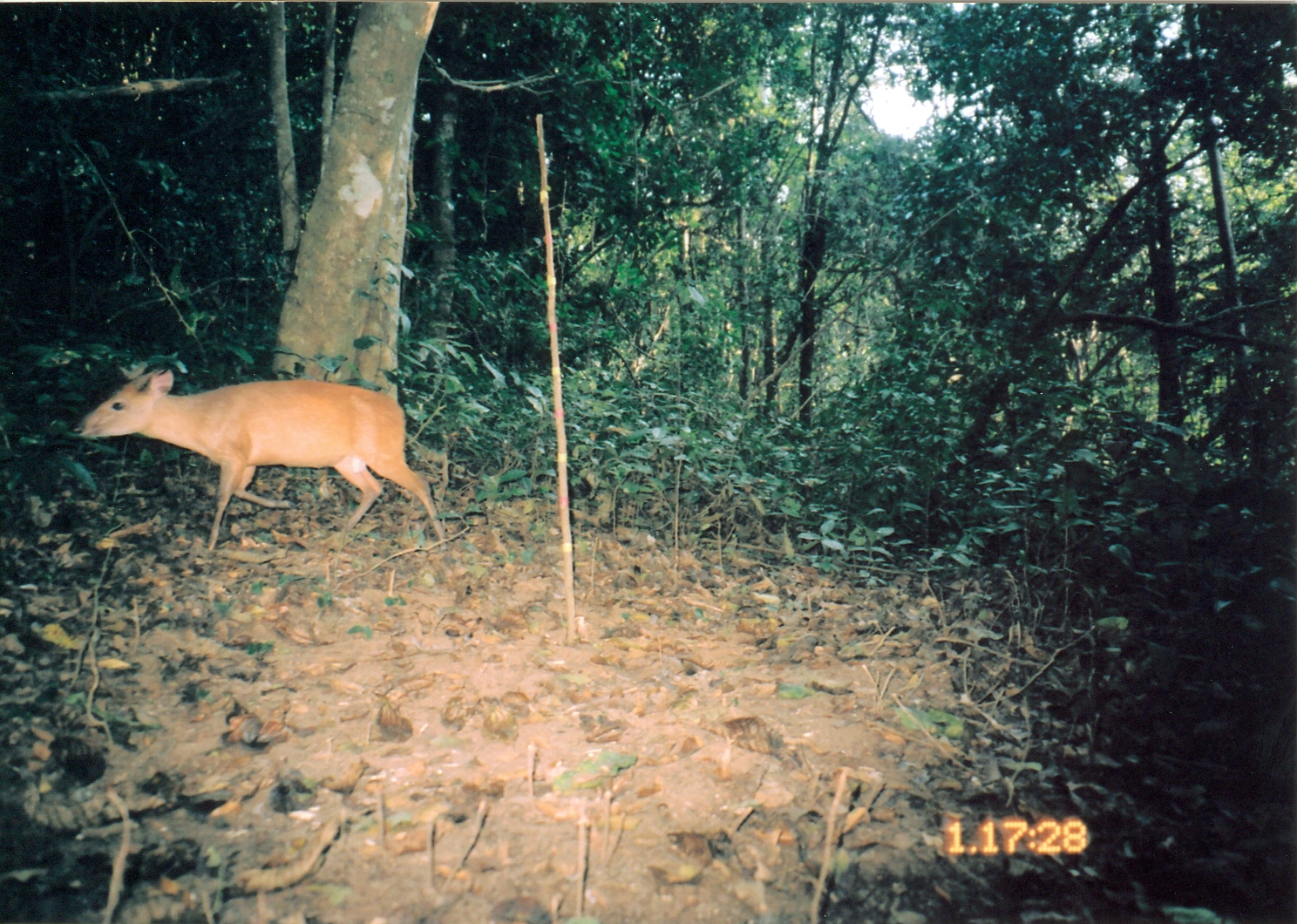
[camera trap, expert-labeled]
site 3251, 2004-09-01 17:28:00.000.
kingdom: Animalia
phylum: Chordata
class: Mammalia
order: Artiodactyla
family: Bovidae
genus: Cephalophus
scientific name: Cephalophus harveyi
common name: harvey's duiker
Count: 1.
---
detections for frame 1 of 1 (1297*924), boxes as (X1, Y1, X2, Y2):
cephalophus harveyi: (72, 363, 450, 552)